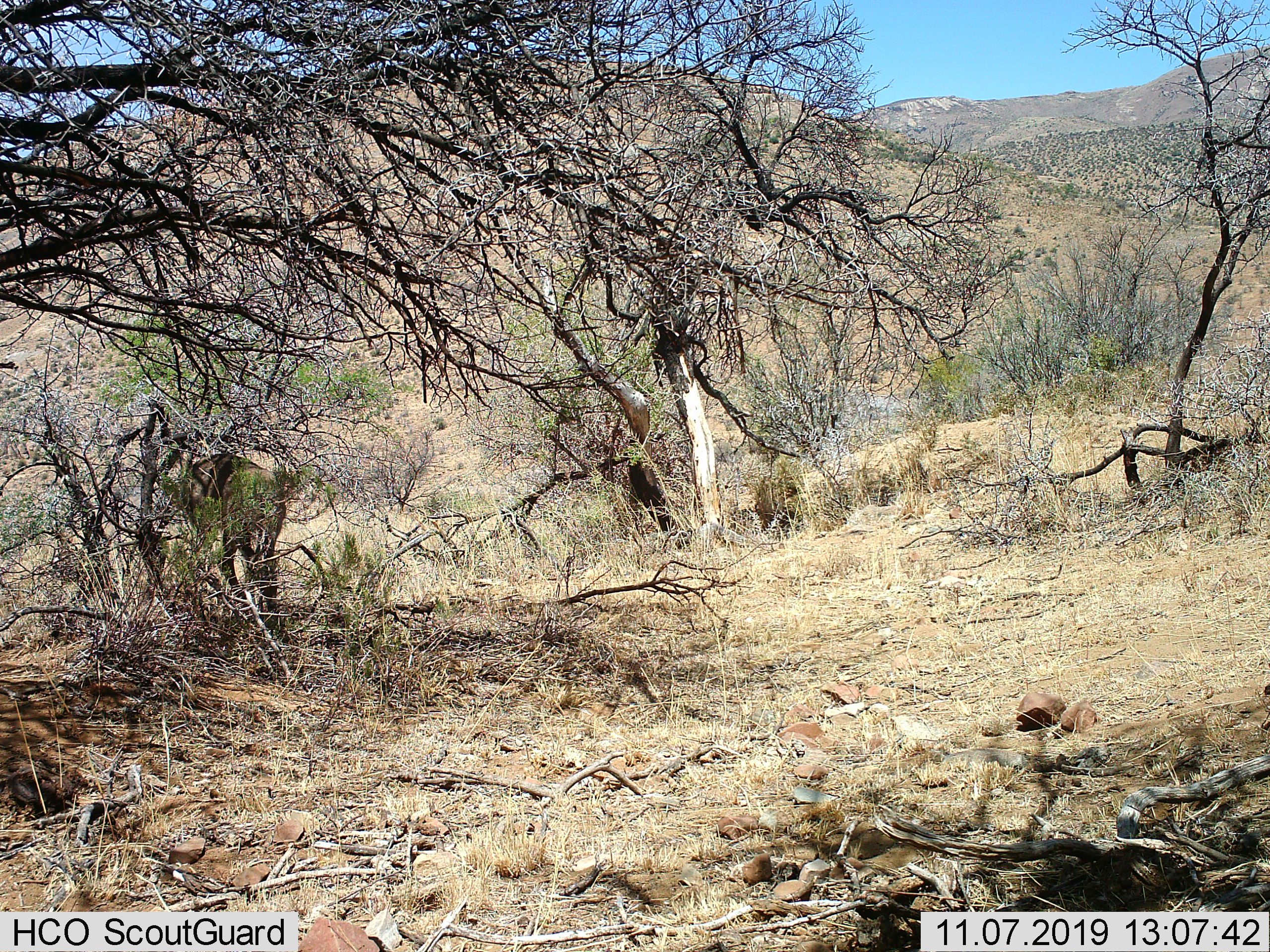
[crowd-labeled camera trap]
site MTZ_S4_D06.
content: unidentified animal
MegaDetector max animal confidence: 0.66